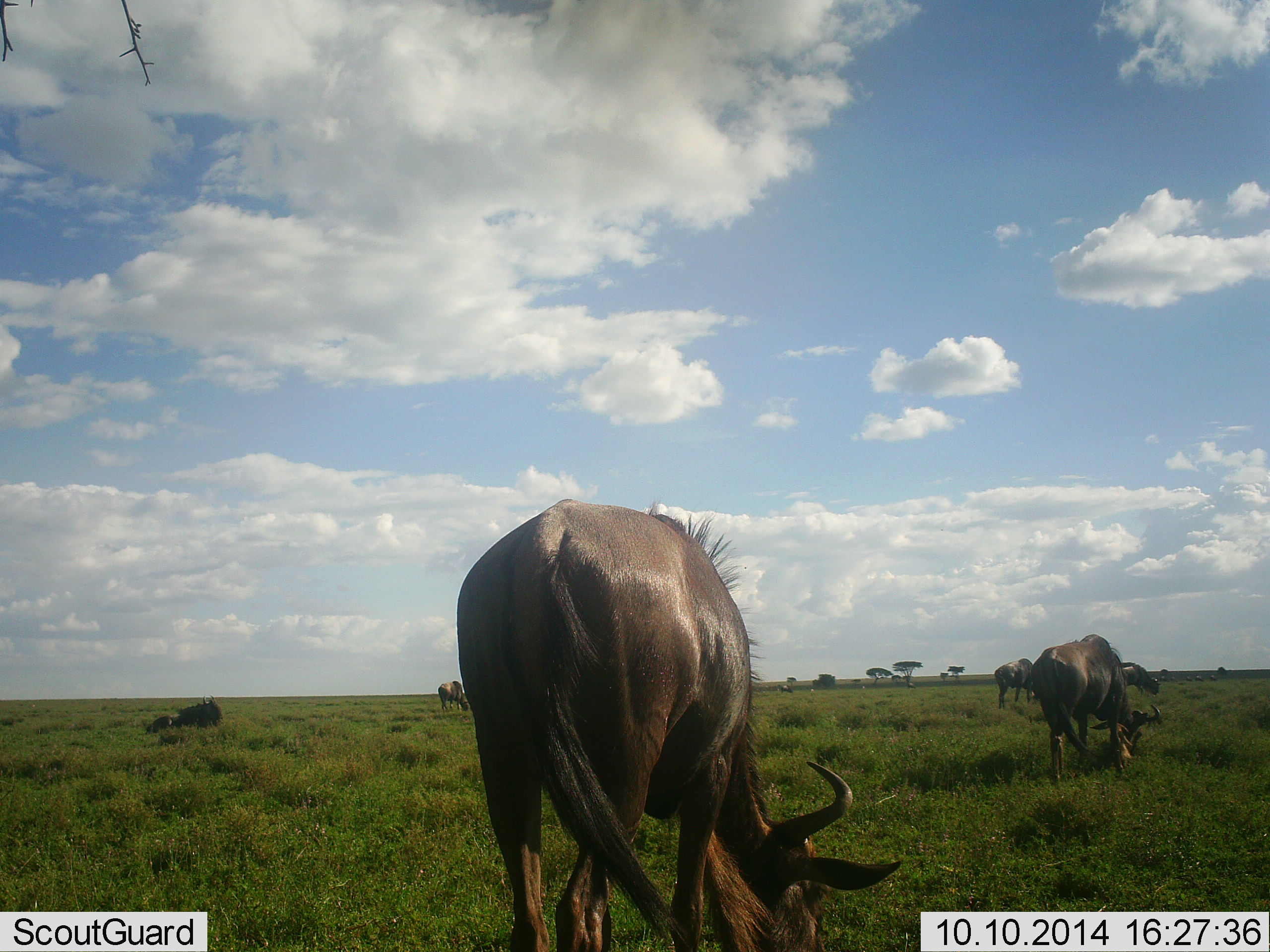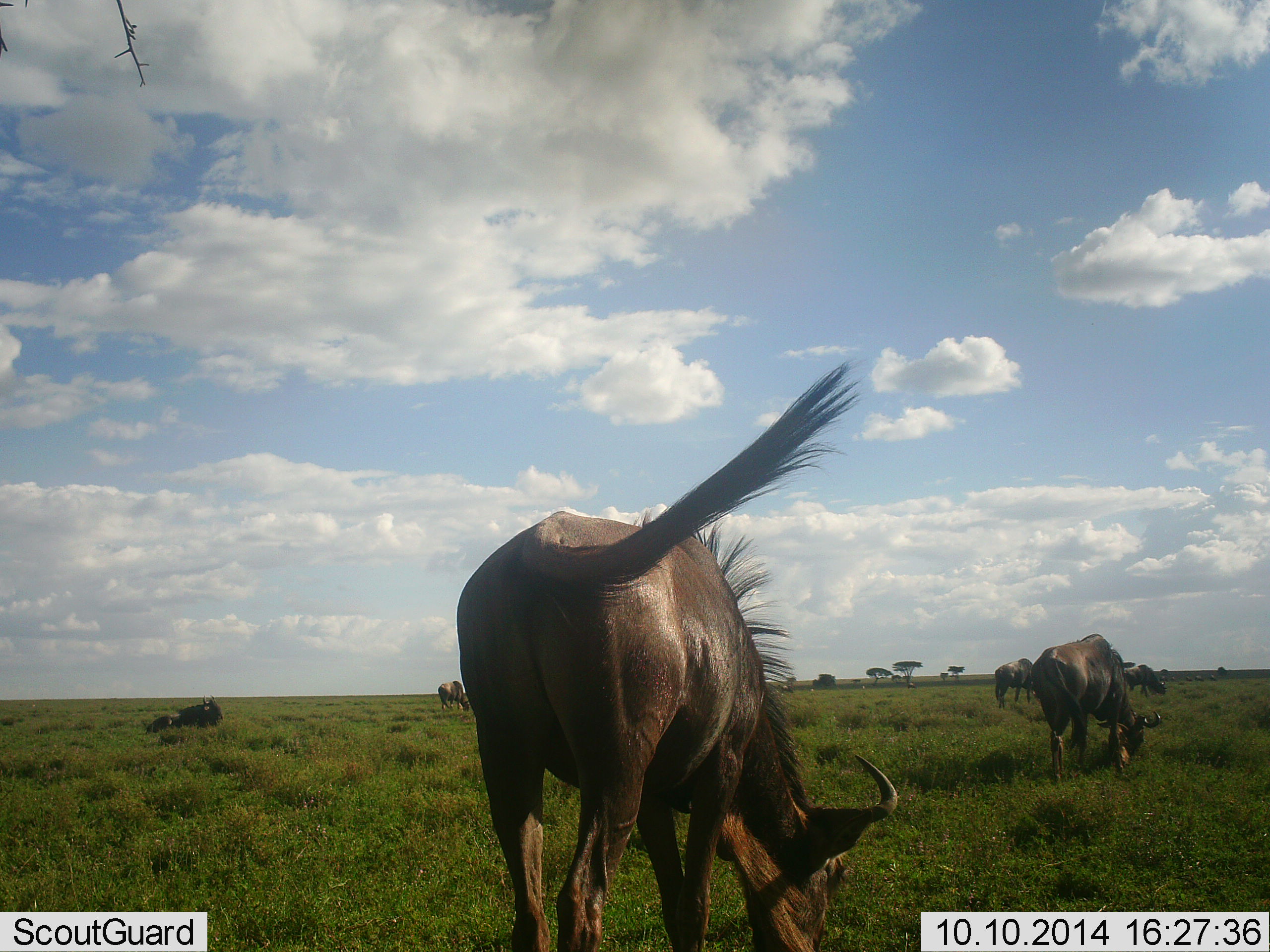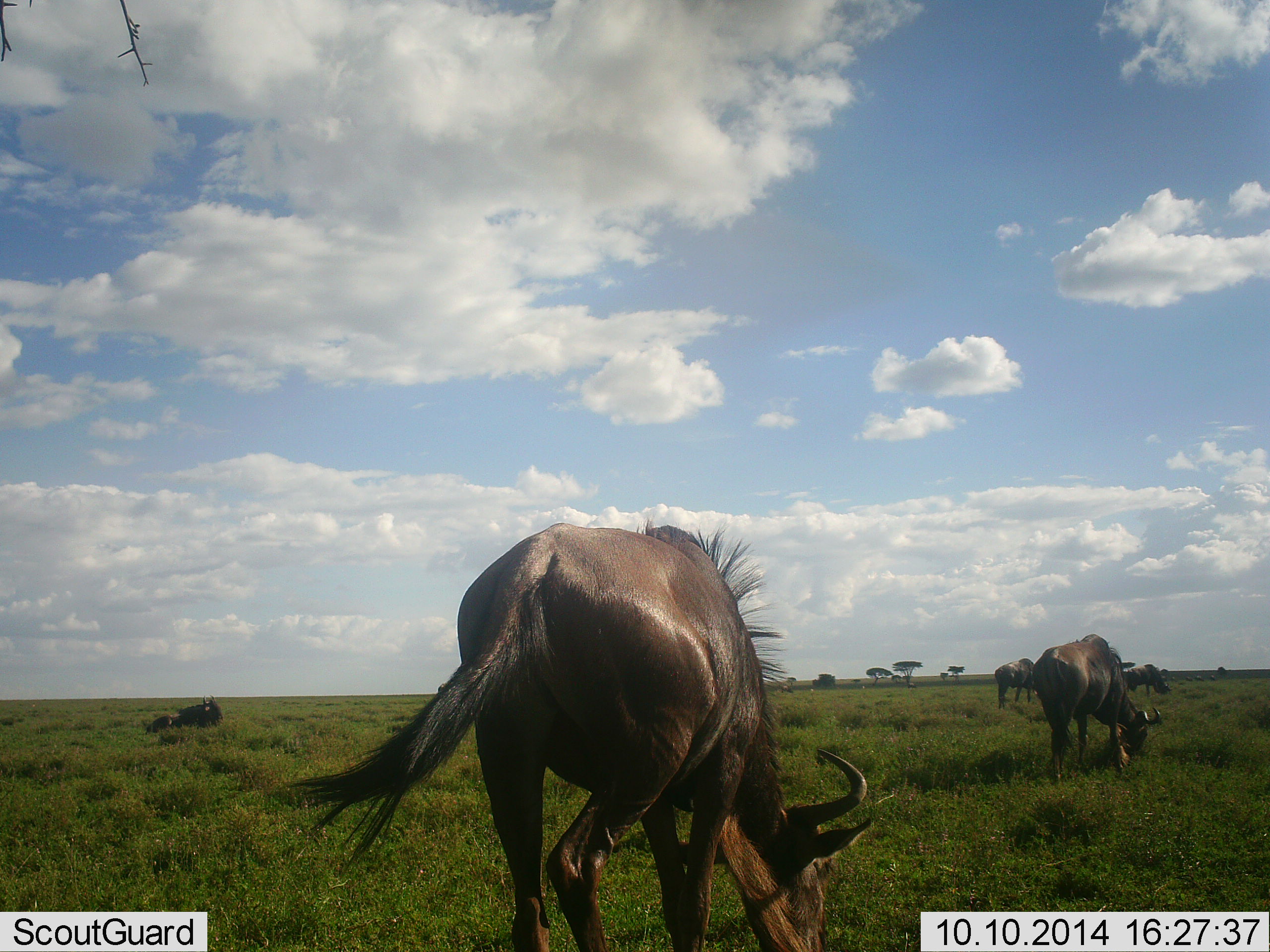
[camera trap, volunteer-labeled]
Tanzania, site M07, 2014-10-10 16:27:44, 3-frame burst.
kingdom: Animalia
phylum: Chordata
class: Mammalia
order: Artiodactyla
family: Bovidae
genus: Connochaetes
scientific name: Connochaetes taurinus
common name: blue wildebeest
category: wildebeest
Wildebeest (blue wildebeest) (Connochaetes taurinus), count 6. Behavior (volunteer vote fractions): standing 40%, resting 50%, moving 0%, interacting 0%. Young present (vote fraction): 10%. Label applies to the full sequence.